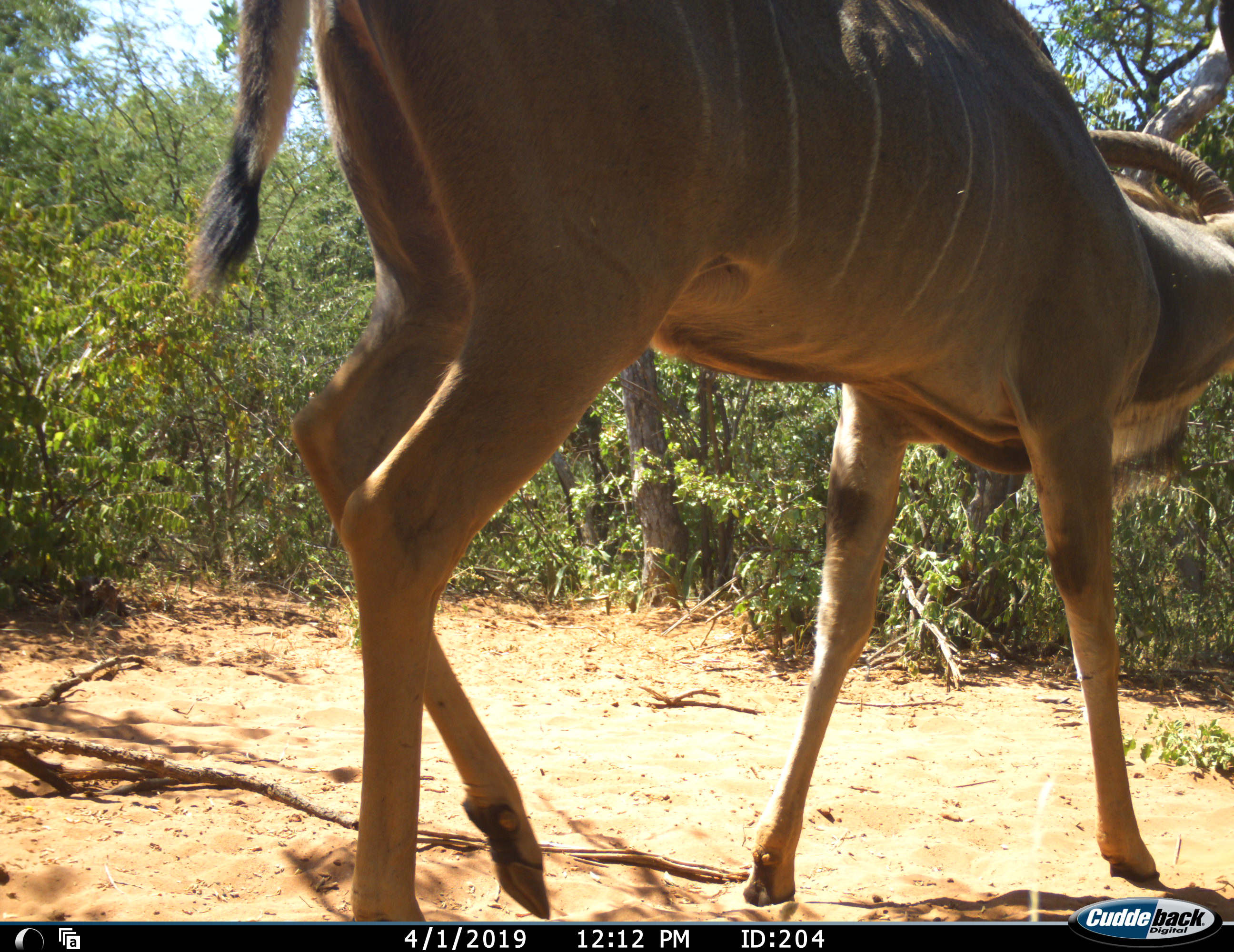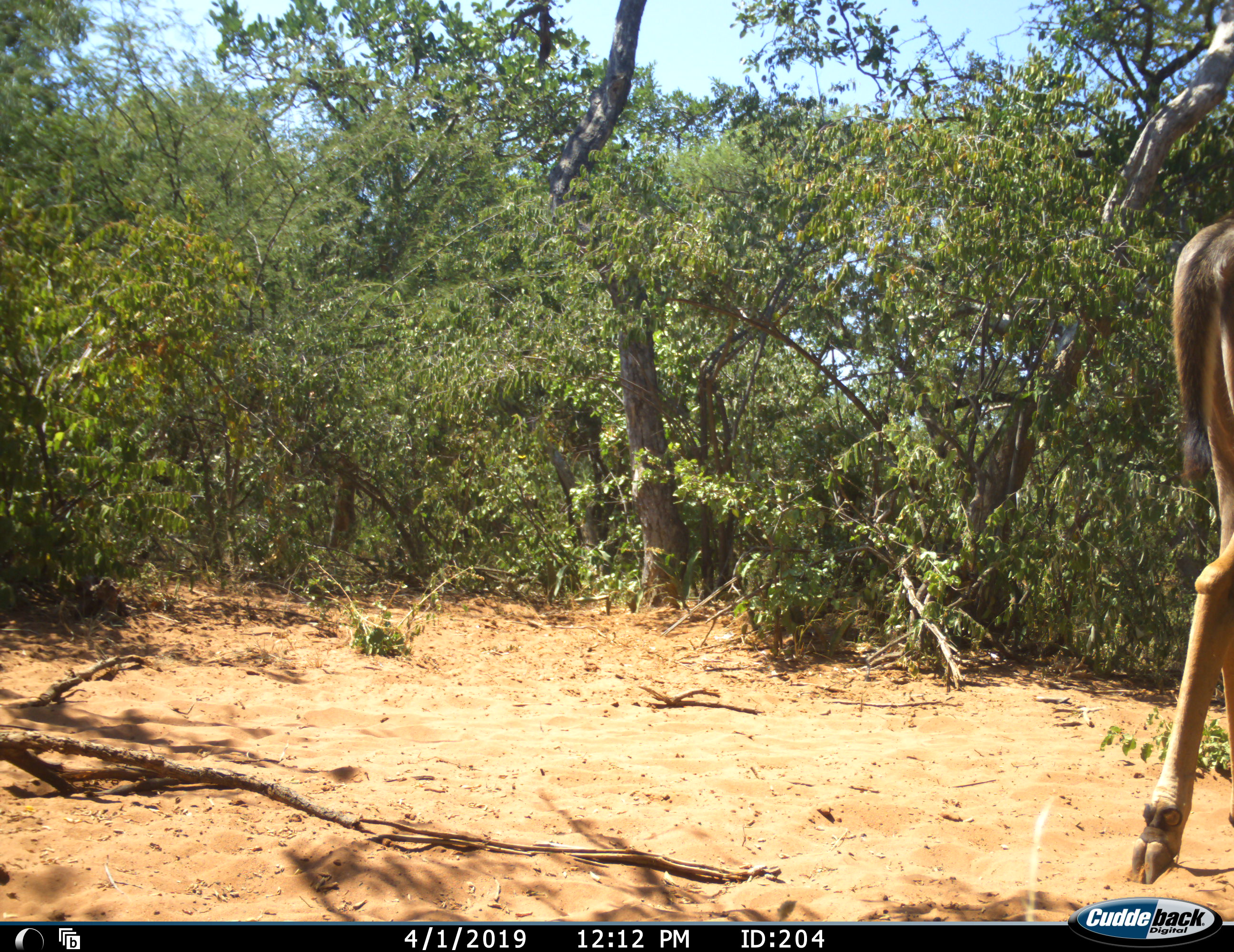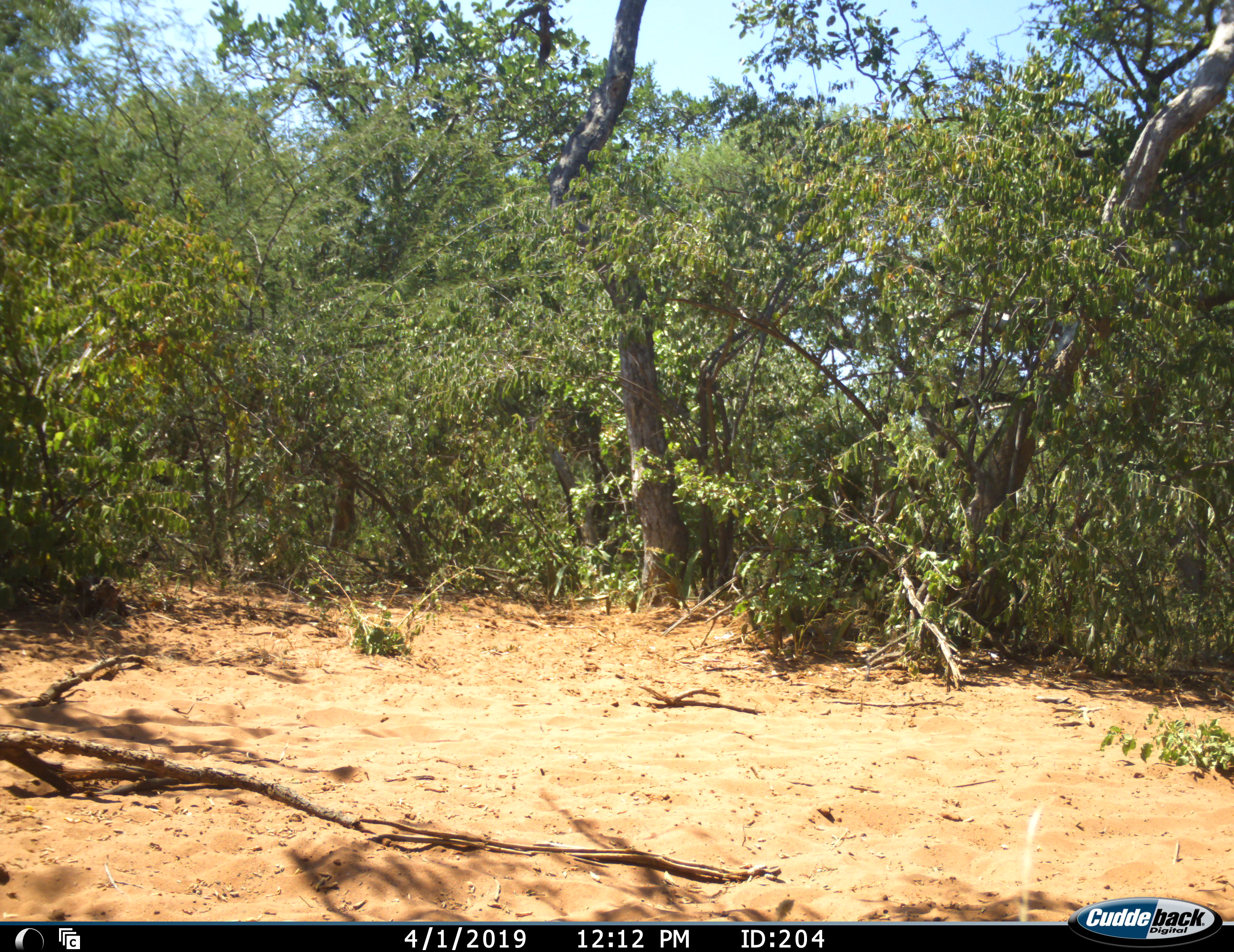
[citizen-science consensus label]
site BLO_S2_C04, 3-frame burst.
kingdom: Animalia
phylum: Chordata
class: Mammalia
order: Artiodactyla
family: Bovidae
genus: Tragelaphus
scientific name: Tragelaphus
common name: kudu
Kudu (Tragelaphus), count 1. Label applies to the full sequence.